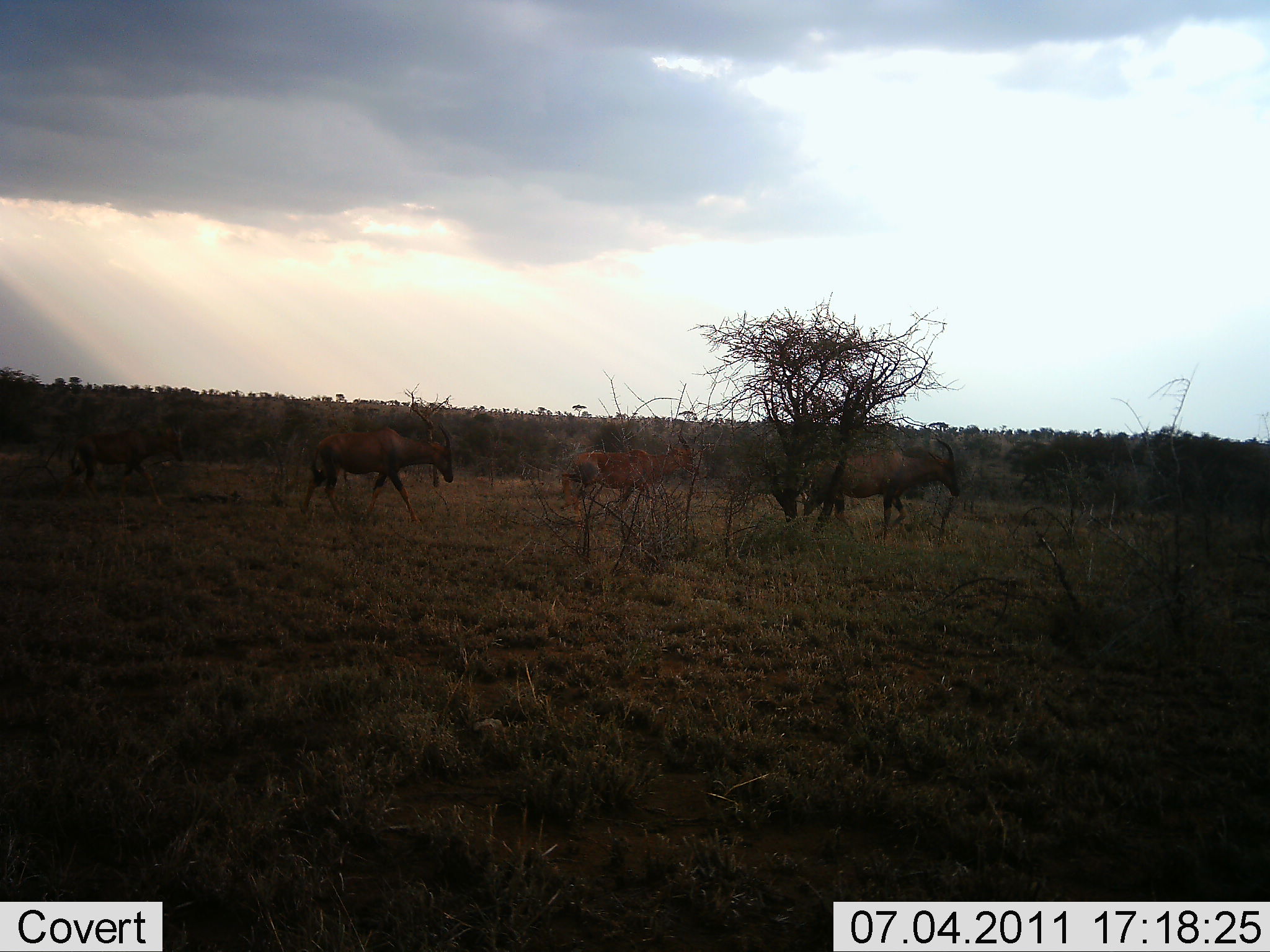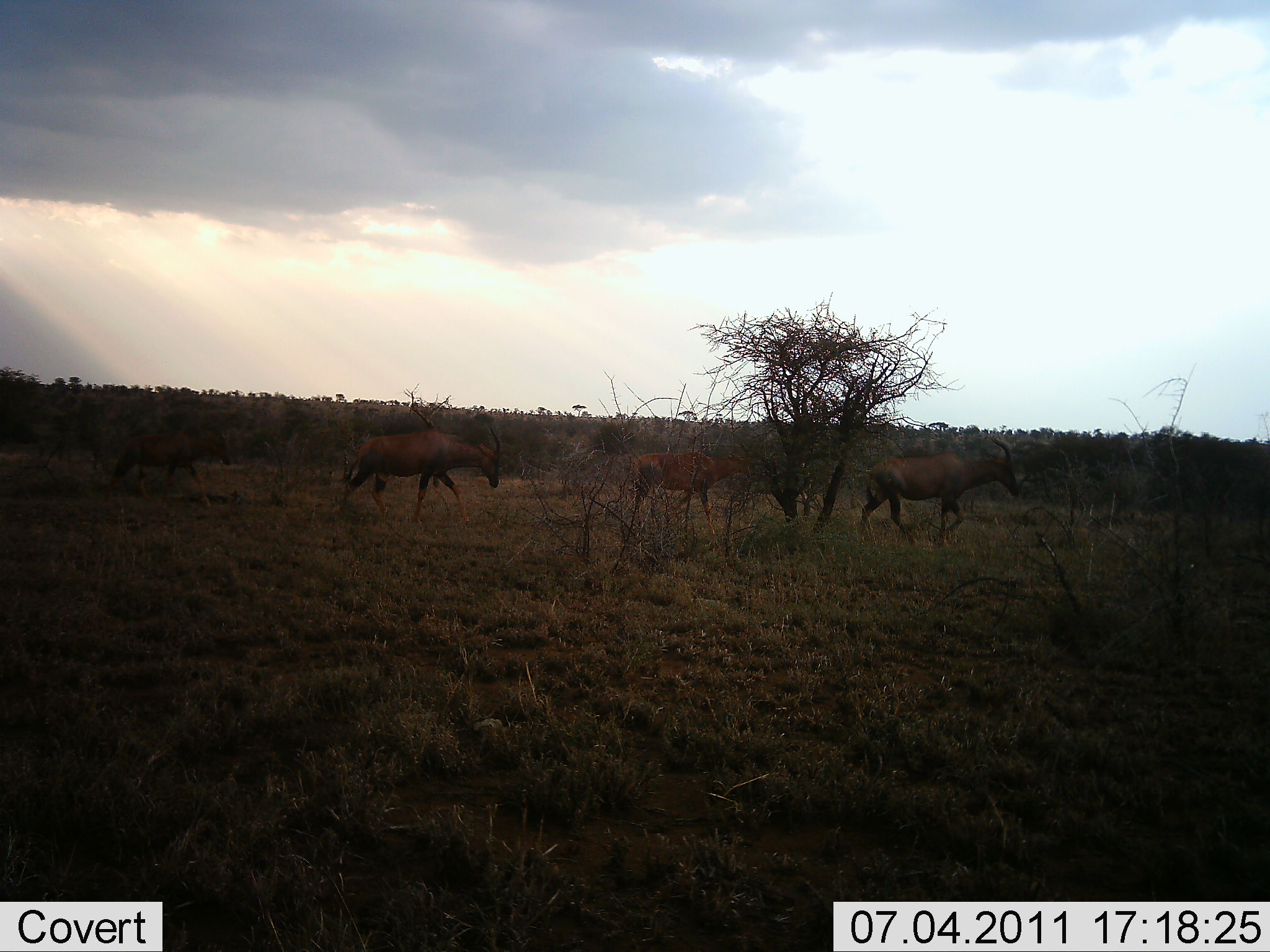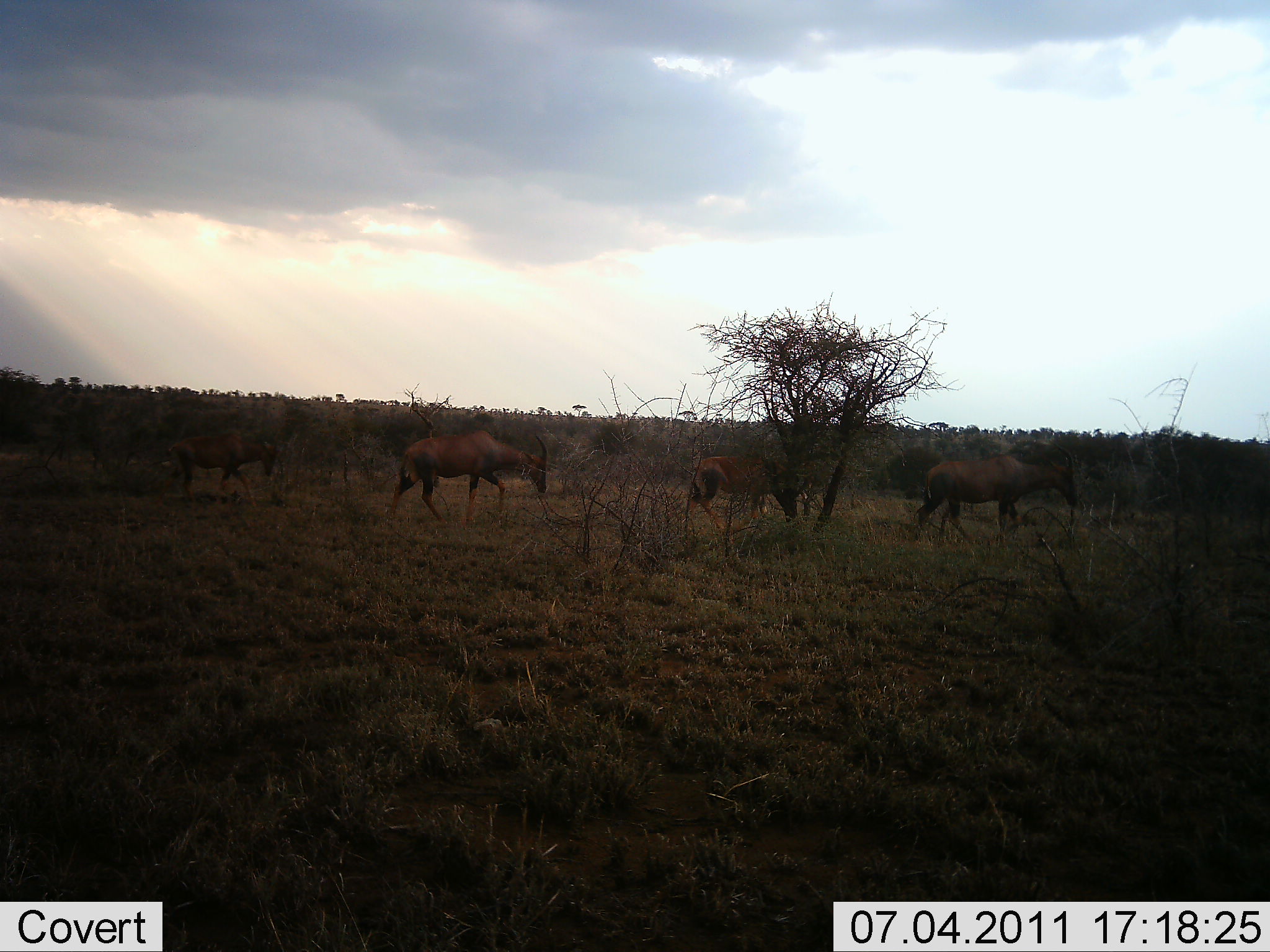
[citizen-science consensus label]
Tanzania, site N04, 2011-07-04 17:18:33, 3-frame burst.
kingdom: Animalia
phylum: Chordata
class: Mammalia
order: Artiodactyla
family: Bovidae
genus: Damaliscus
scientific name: Damaliscus lunatus jimela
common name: topi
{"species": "topi (Damaliscus lunatus jimela)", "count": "4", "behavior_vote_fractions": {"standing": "0%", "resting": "0%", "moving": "100%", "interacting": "0%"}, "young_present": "9%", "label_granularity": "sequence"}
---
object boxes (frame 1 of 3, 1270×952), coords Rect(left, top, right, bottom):
animal: Rect(807, 436, 960, 544); Rect(300, 422, 454, 524); Rect(561, 434, 701, 531); Rect(56, 416, 185, 507)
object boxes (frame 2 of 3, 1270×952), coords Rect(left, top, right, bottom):
animal: Rect(859, 436, 1021, 549); Rect(340, 426, 503, 525); Rect(628, 441, 768, 538); Rect(102, 418, 230, 510)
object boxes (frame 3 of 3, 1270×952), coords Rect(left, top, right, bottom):
animal: Rect(916, 444, 1077, 557); Rect(387, 428, 550, 528); Rect(684, 447, 802, 537); Rect(165, 429, 280, 510)